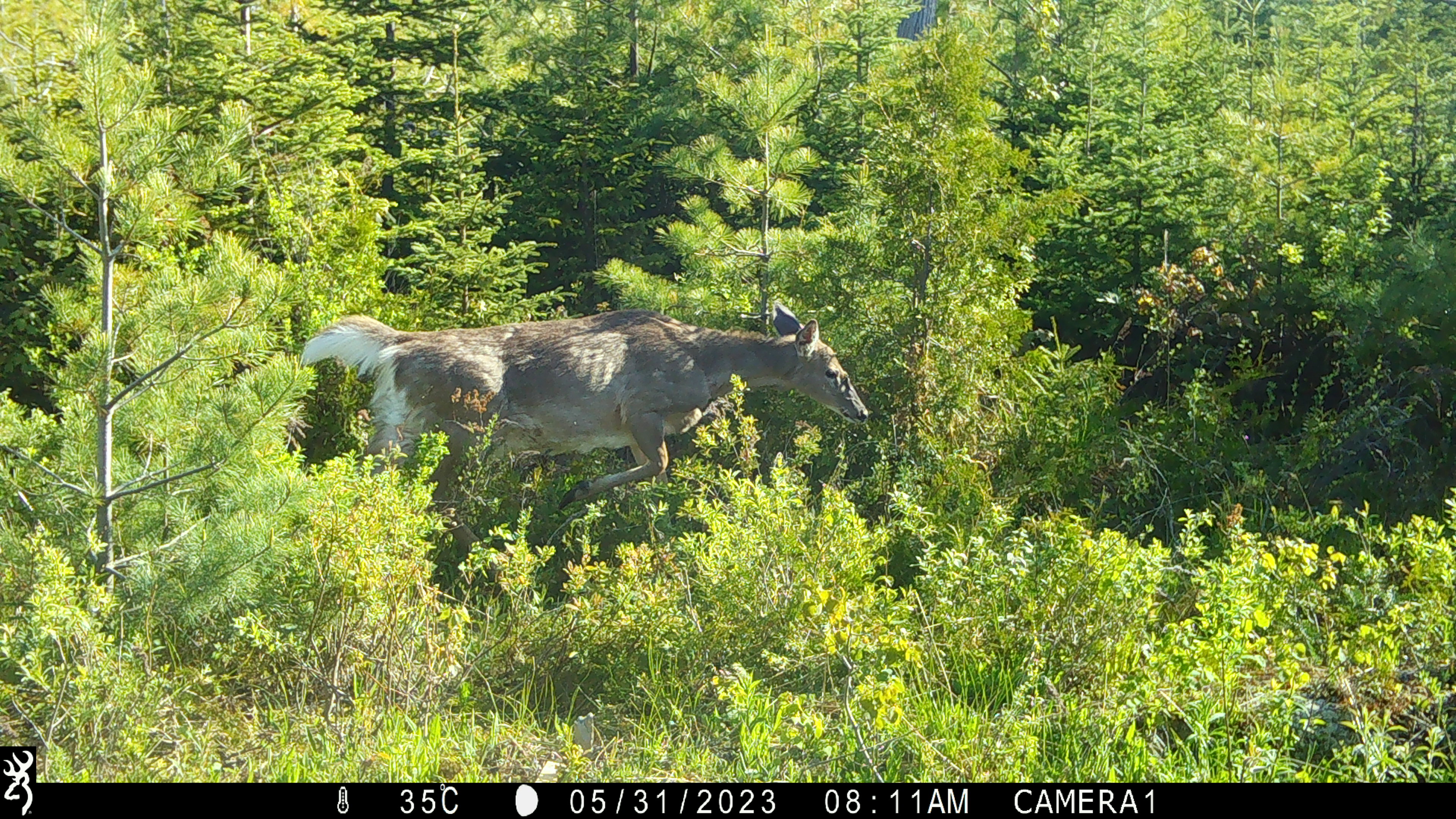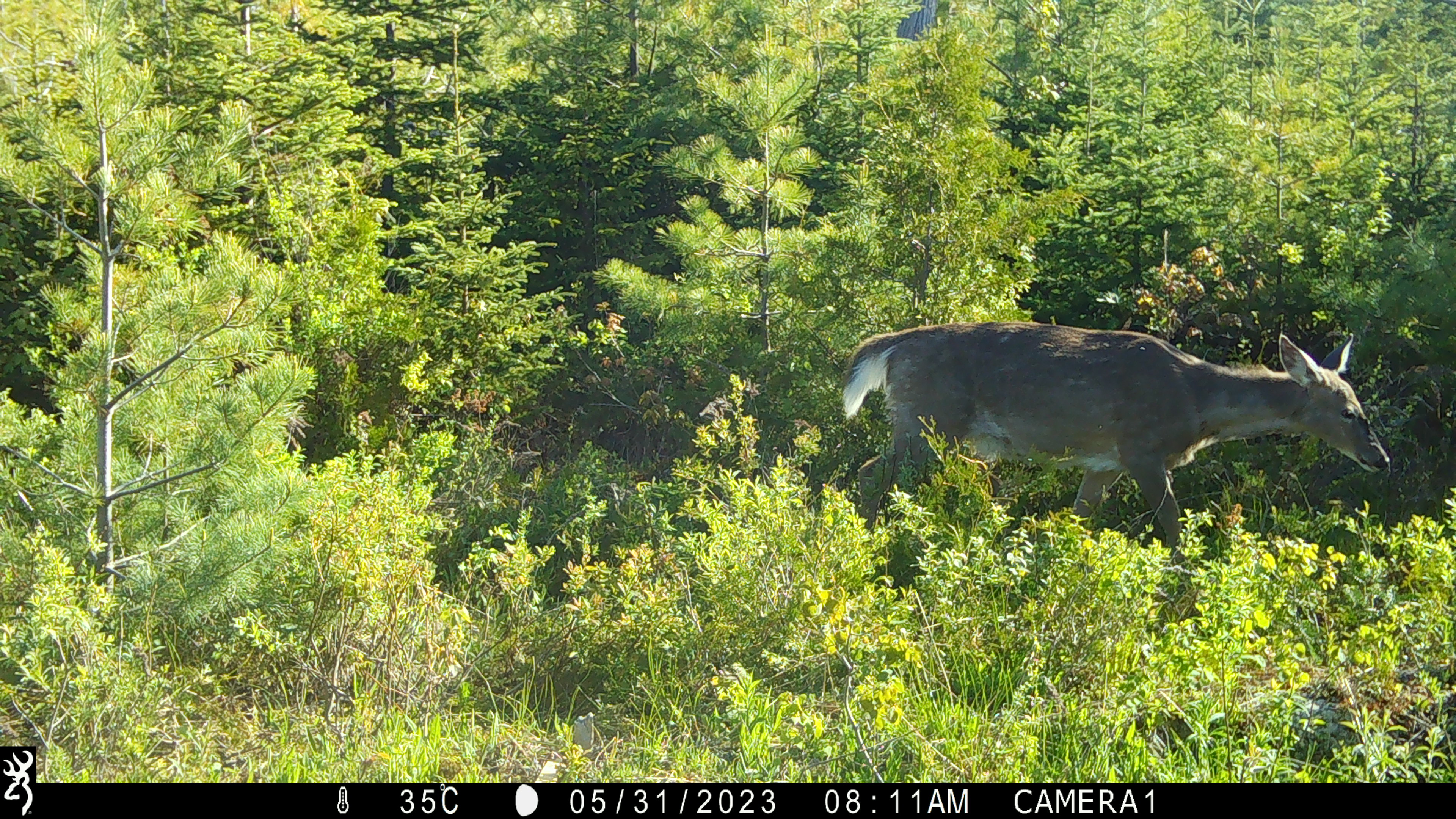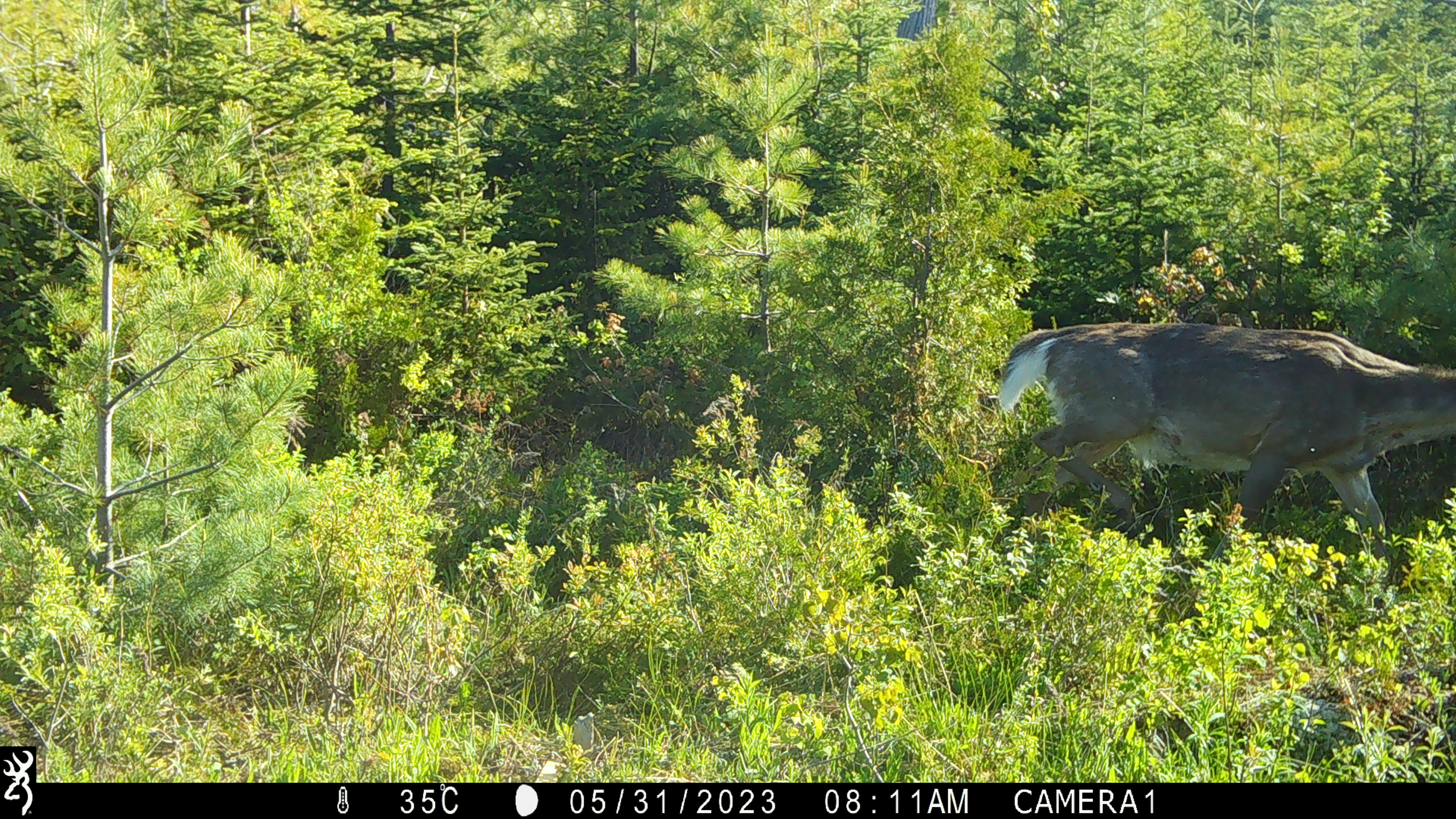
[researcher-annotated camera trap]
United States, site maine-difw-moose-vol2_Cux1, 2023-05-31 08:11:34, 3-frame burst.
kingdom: Animalia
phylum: Chordata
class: Mammalia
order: Artiodactyla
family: Cervidae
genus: Odocoileus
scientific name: Odocoileus virginianus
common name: white-tailed deer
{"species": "white-tailed deer (Odocoileus virginianus)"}